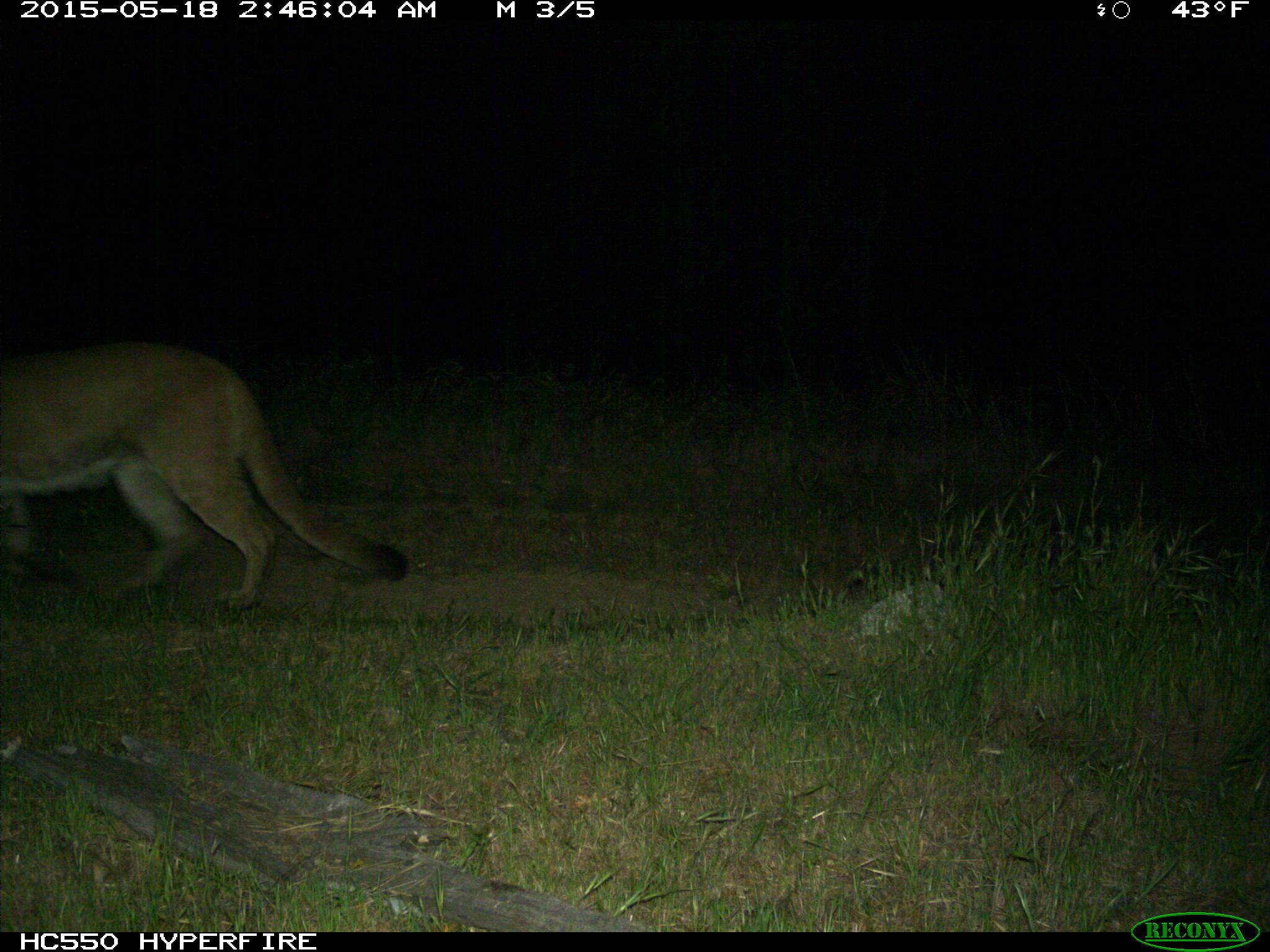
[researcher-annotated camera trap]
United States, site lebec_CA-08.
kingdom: Animalia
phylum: Chordata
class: Mammalia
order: Carnivora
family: Felidae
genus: Puma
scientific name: Puma concolor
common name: mountain lion